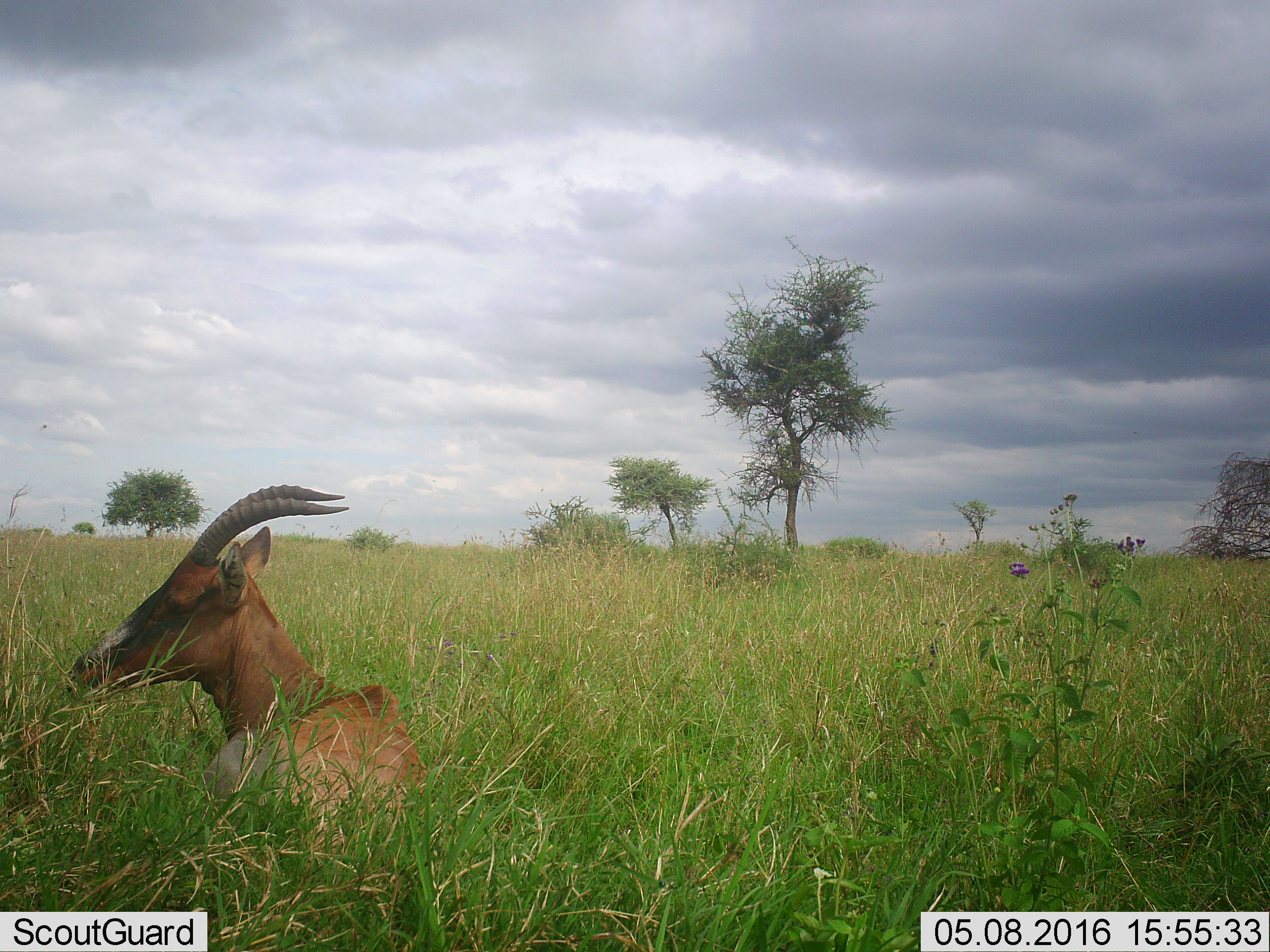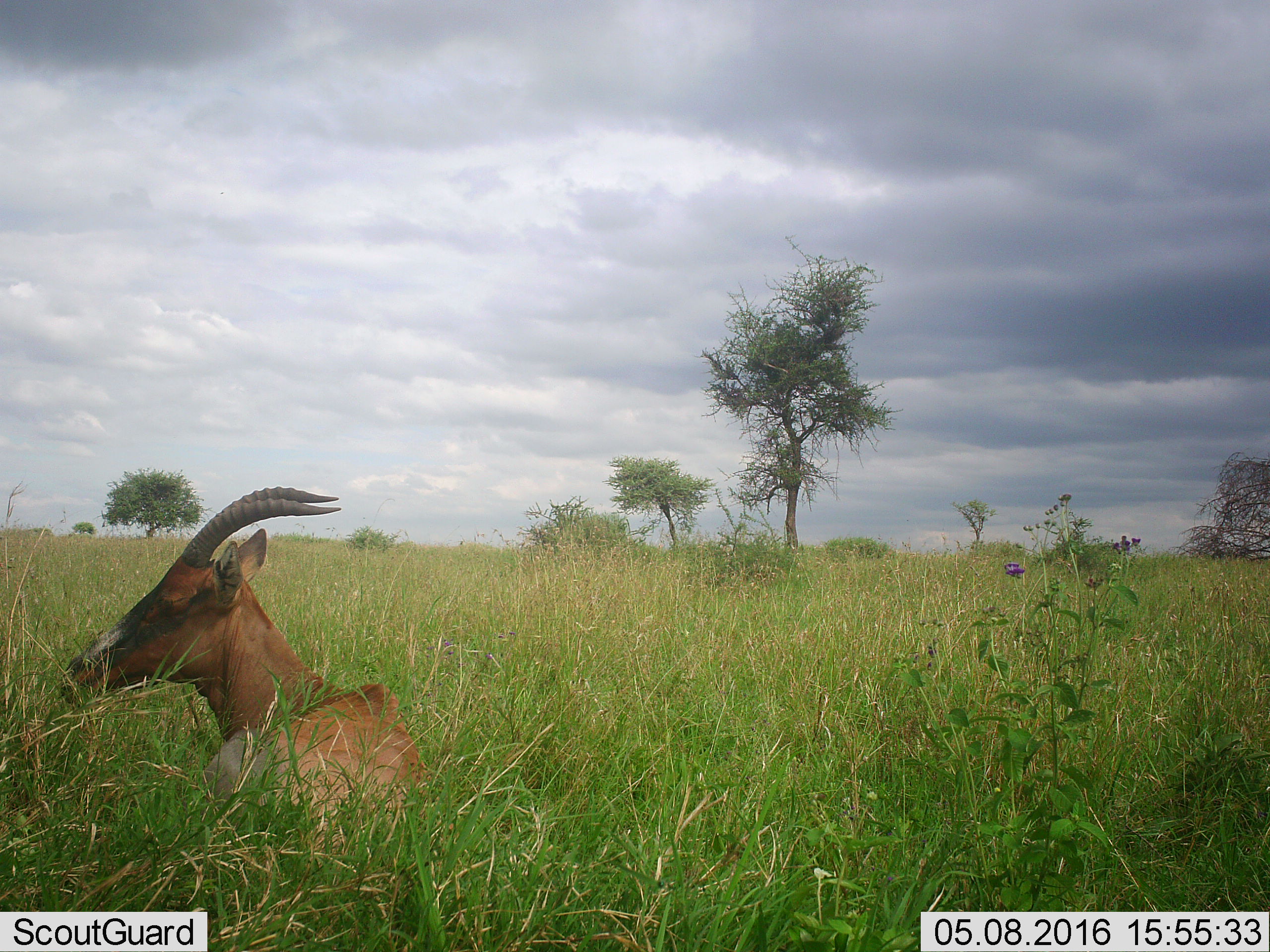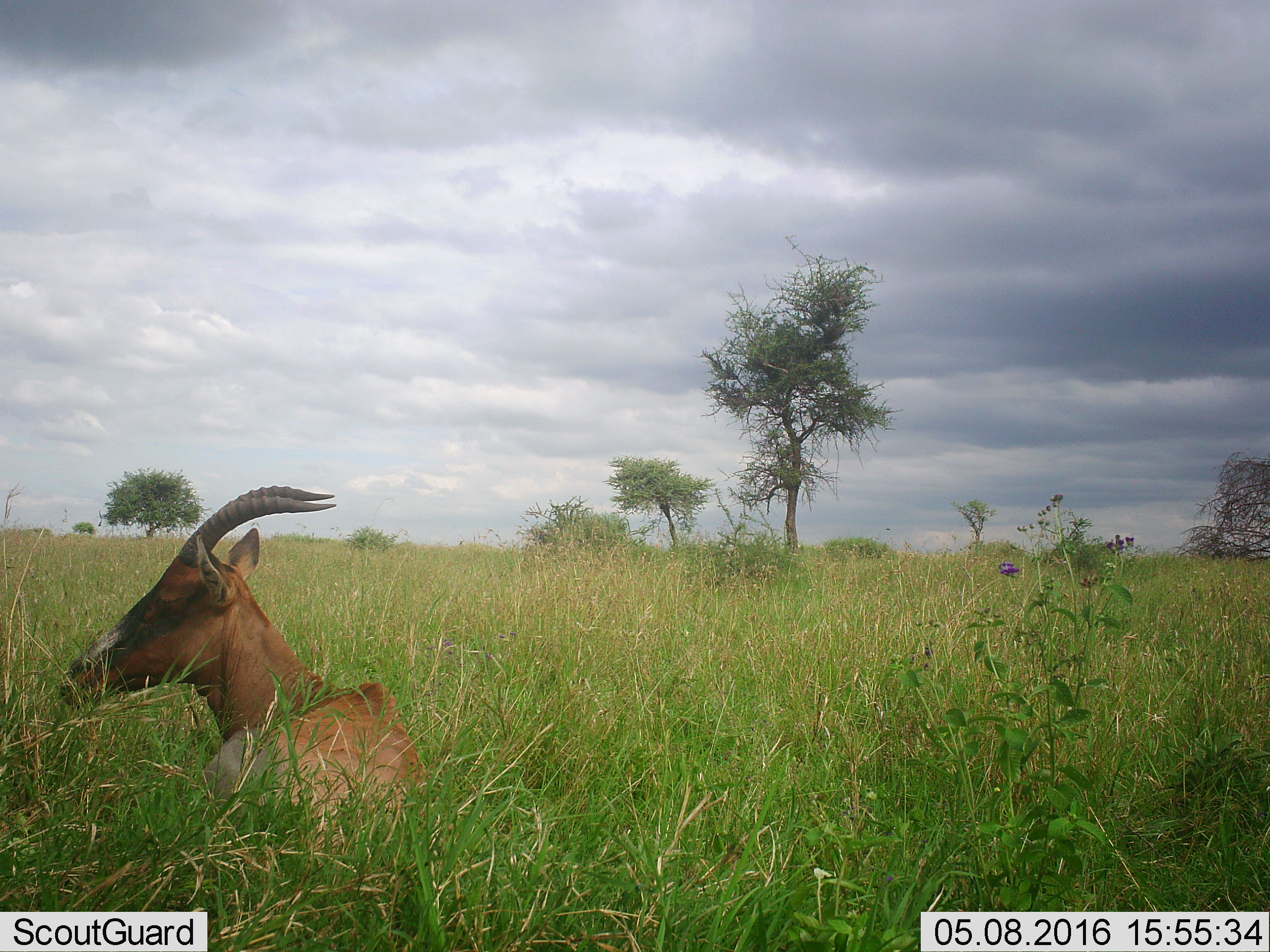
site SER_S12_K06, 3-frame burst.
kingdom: Animalia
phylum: Chordata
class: Mammalia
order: Artiodactyla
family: Bovidae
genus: Damaliscus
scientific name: Damaliscus lunatus jimela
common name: topi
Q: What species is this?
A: Topi (Damaliscus lunatus jimela).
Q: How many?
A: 1.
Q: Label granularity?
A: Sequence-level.